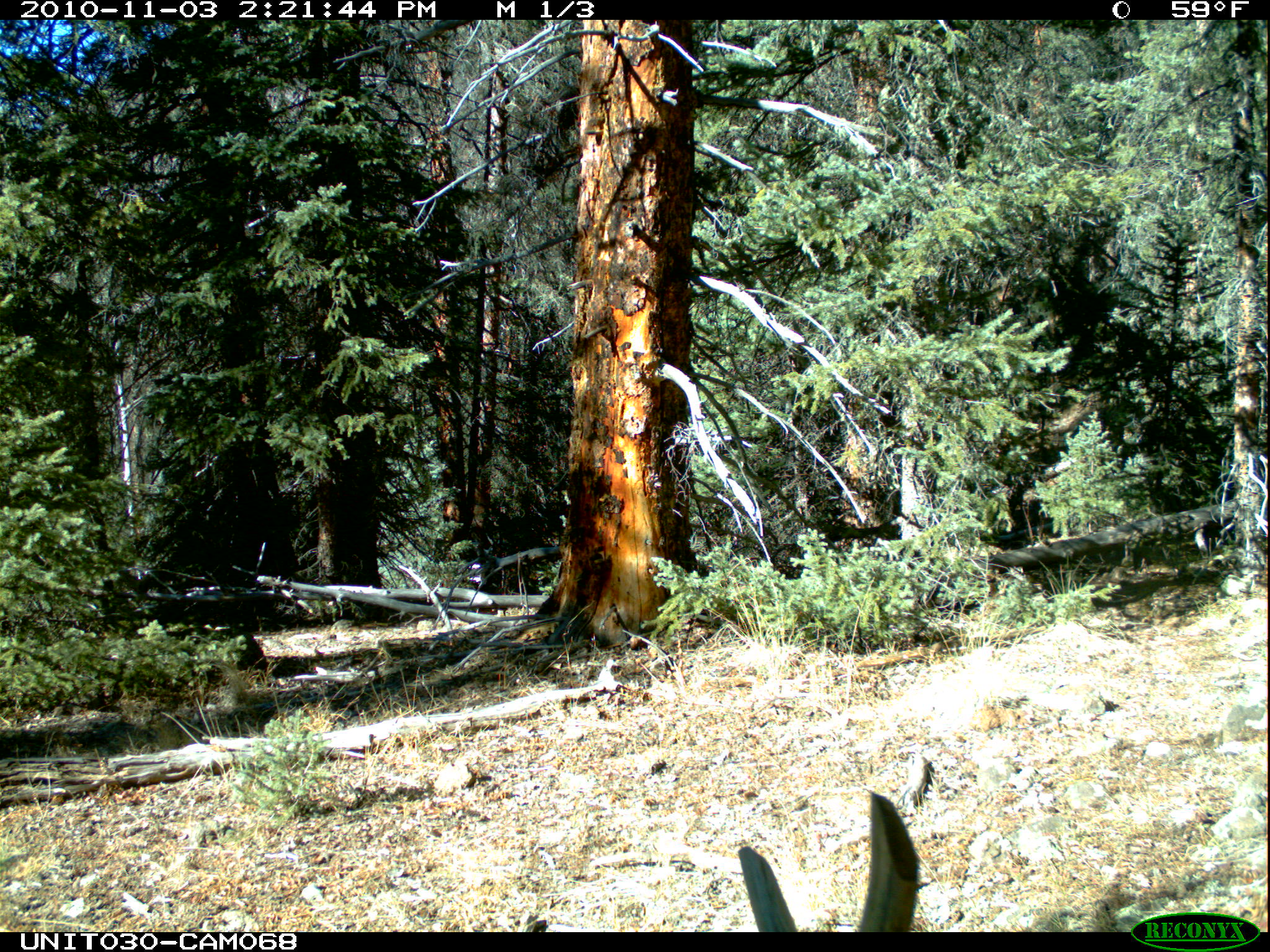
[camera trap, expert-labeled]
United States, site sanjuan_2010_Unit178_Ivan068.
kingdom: Animalia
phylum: Chordata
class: Mammalia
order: Artiodactyla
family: Cervidae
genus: Cervus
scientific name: Cervus elaphus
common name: red deer